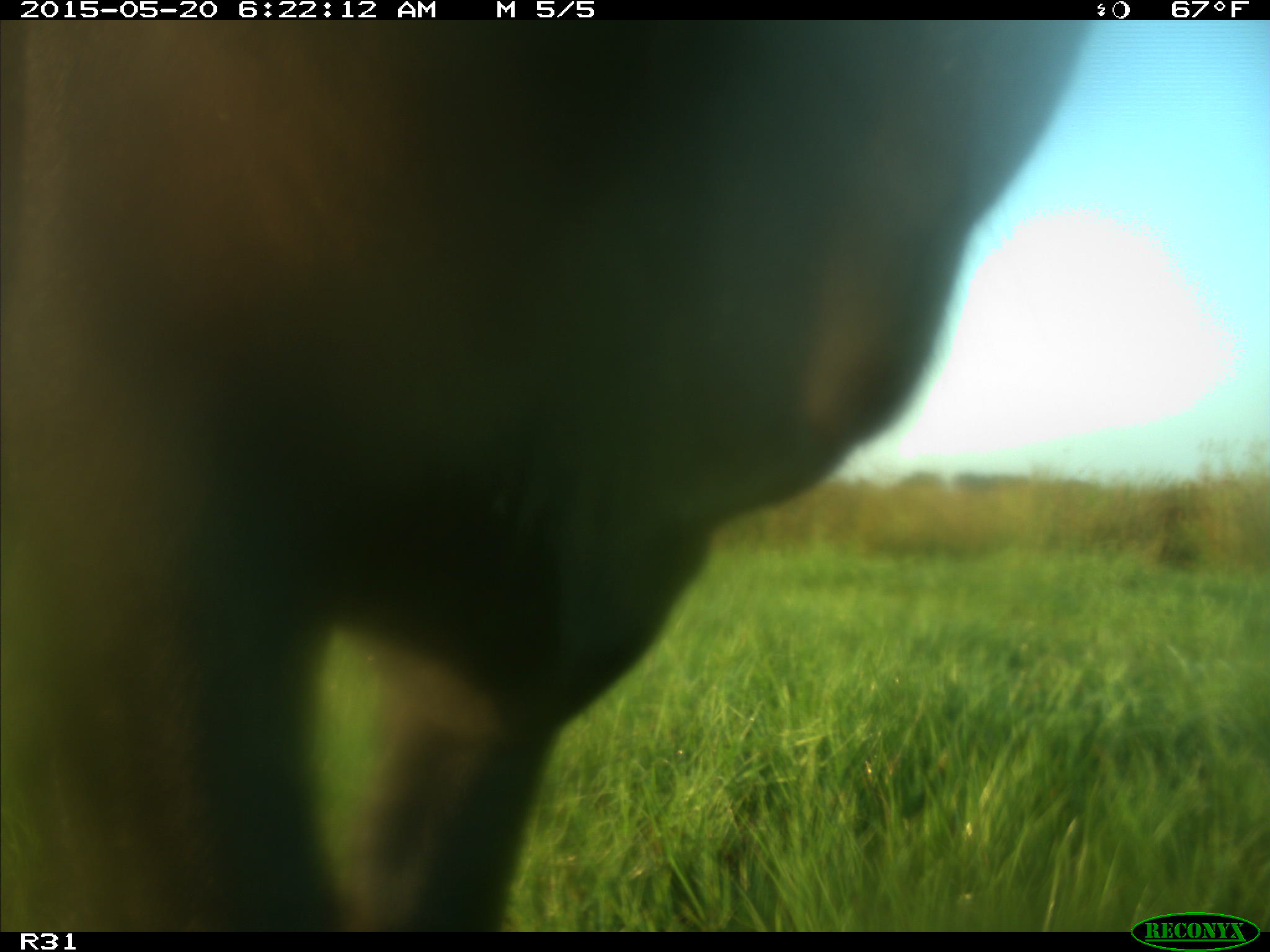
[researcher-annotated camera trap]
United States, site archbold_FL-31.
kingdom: Animalia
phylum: Chordata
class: Mammalia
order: Artiodactyla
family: Bovidae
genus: Bos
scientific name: Bos taurus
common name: domestic cow